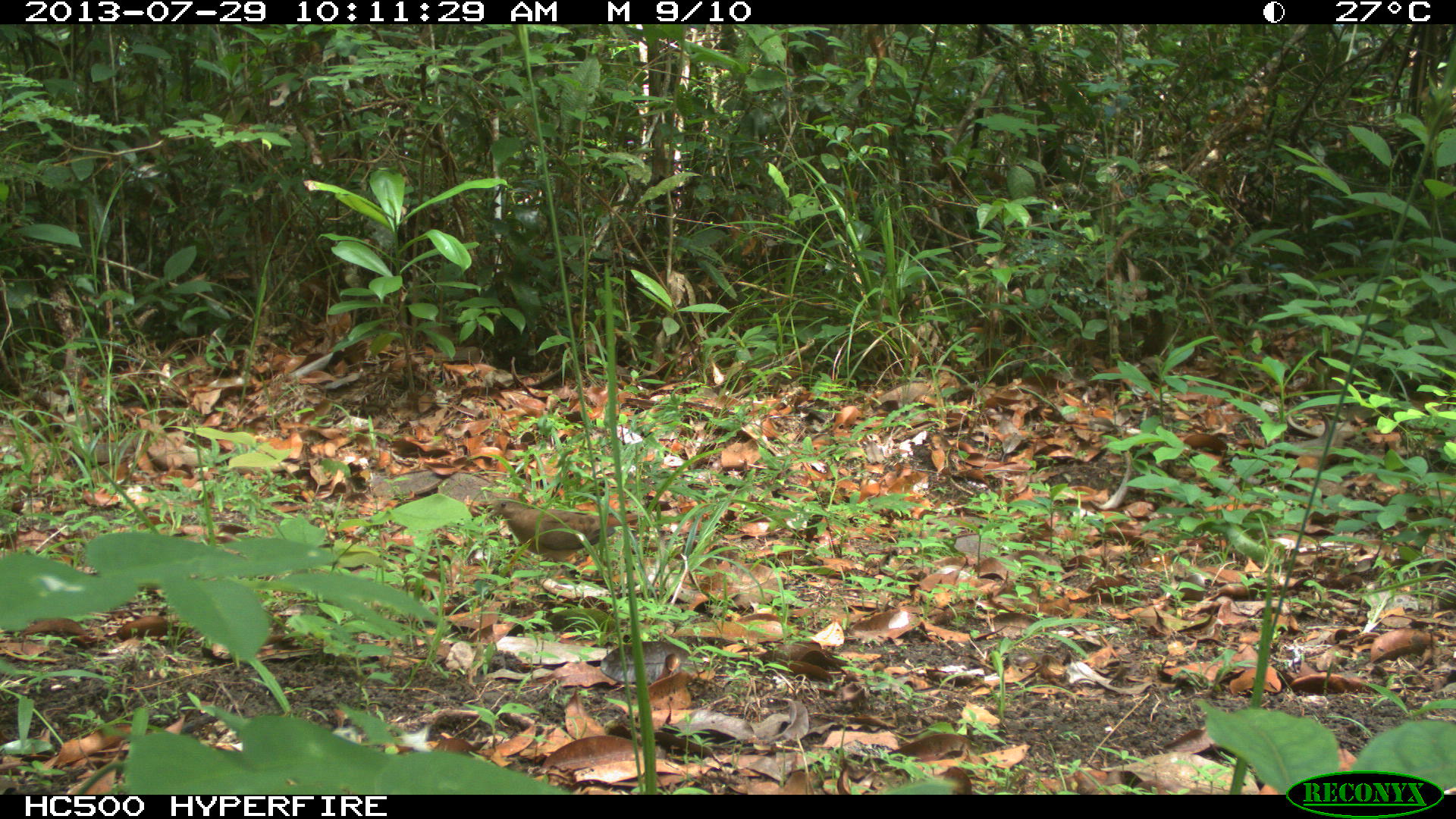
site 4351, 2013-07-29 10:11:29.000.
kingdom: Animalia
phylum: Chordata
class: Aves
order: Columbiformes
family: Columbidae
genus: Claravis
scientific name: Claravis pretiosa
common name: blue ground-dove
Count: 1.